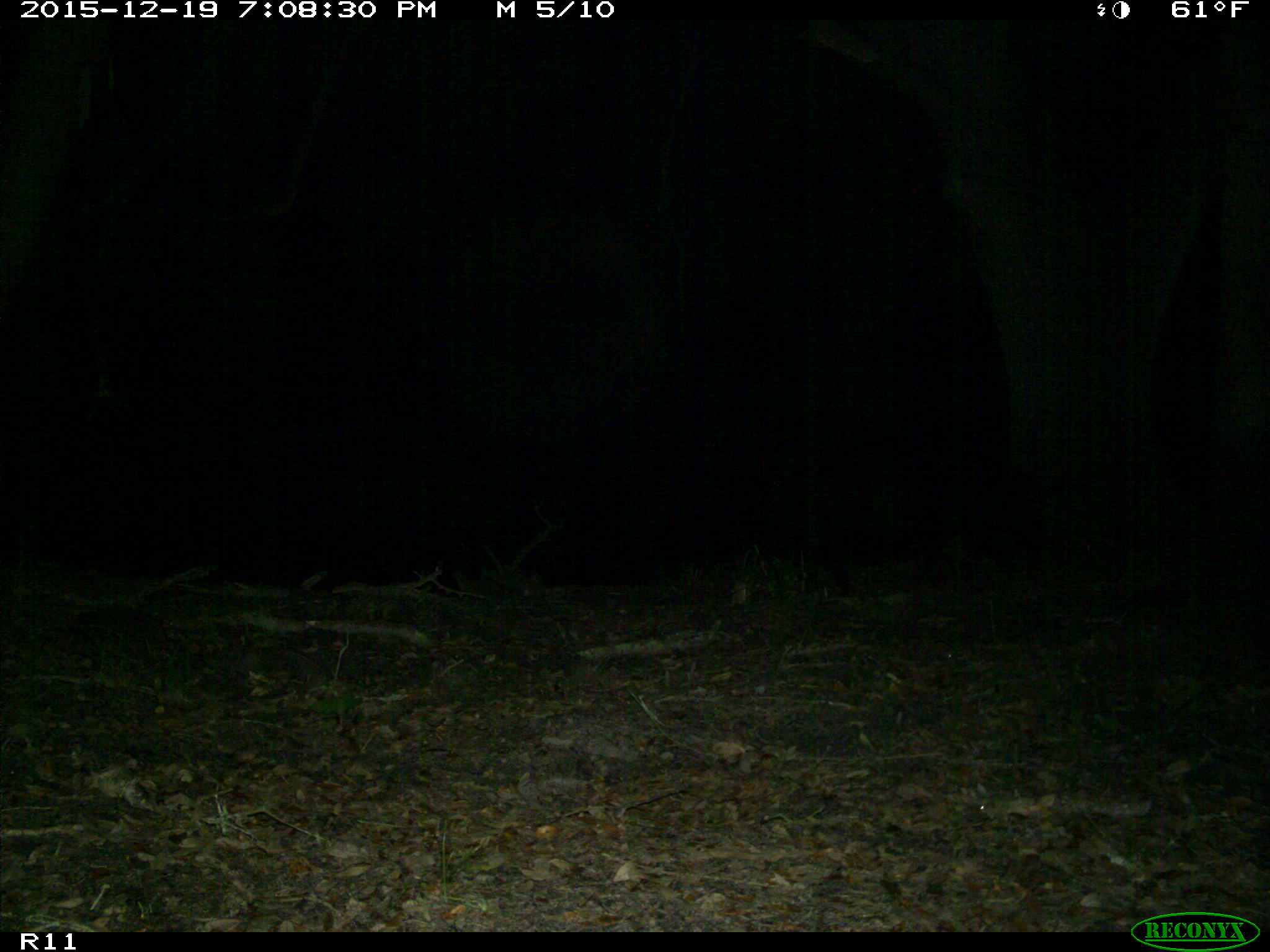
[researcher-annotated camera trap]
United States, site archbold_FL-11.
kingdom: Animalia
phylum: Chordata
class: Mammalia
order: Artiodactyla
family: Suidae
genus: Sus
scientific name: Sus scrofa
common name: wild boar